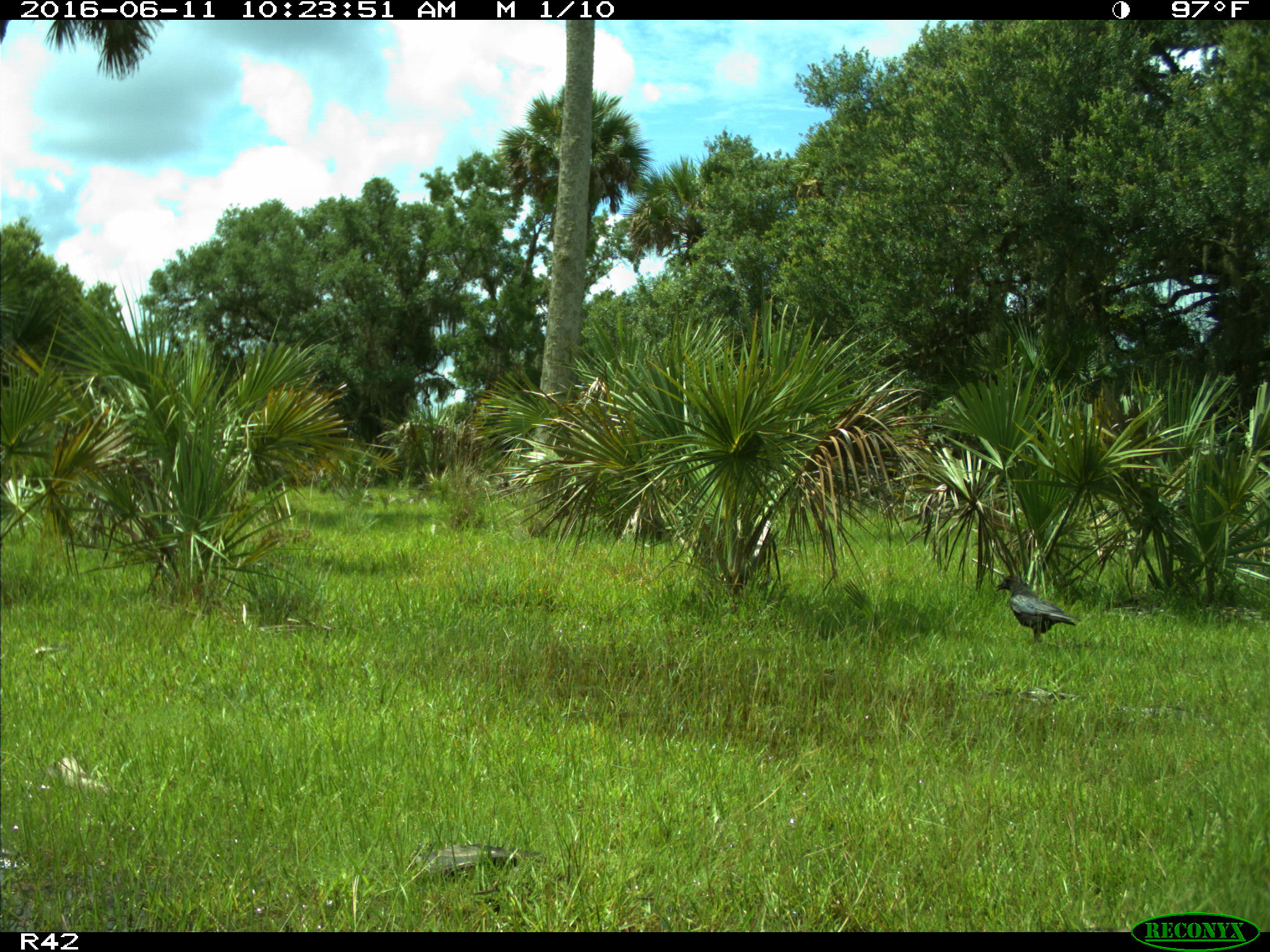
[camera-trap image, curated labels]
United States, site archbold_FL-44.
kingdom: Animalia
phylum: Chordata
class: Aves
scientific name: Aves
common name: birds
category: unidentified bird